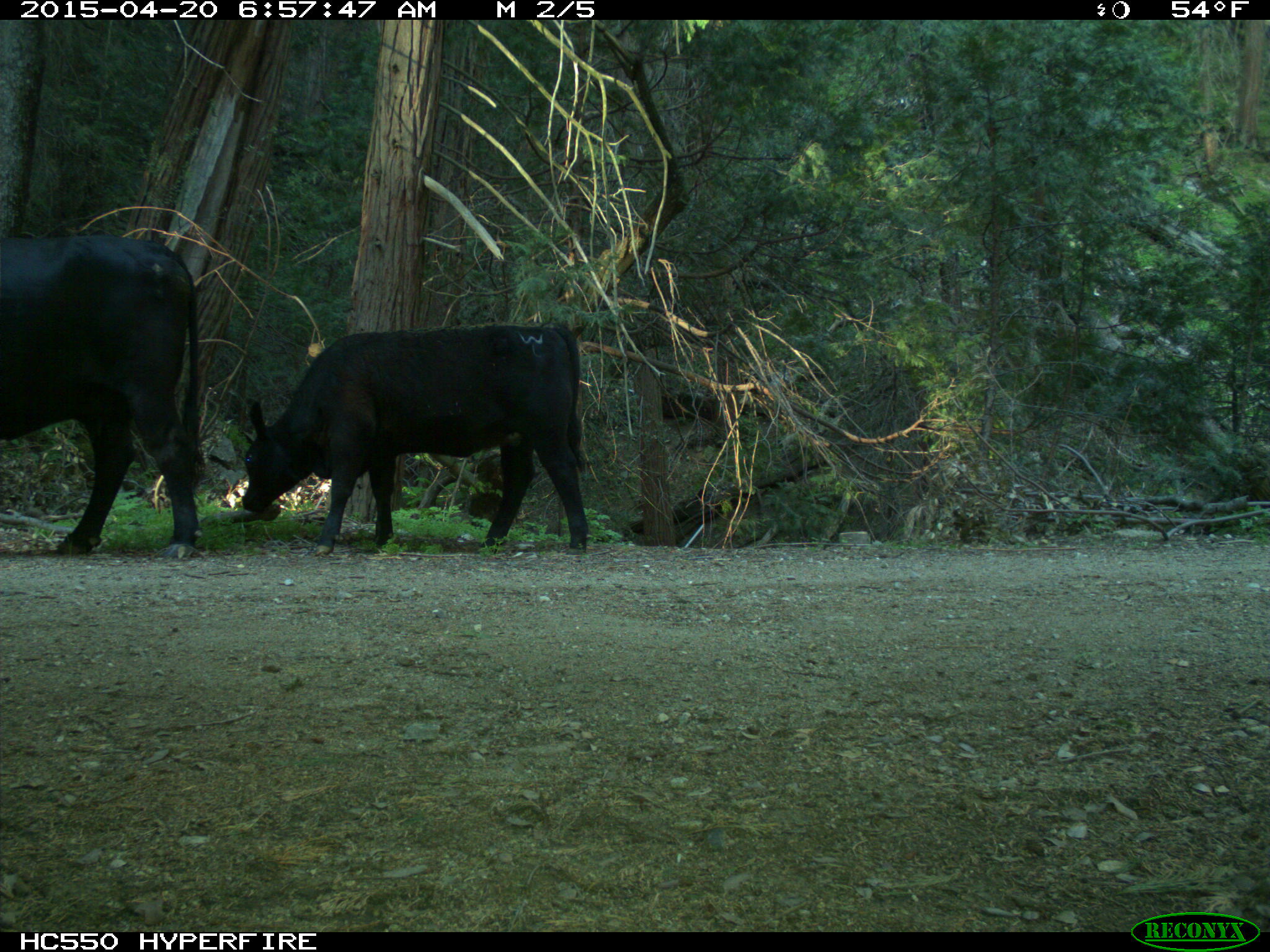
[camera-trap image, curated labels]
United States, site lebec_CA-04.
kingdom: Animalia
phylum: Chordata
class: Mammalia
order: Artiodactyla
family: Bovidae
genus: Bos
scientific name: Bos taurus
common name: domestic cow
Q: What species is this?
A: Bos taurus (domestic cow).